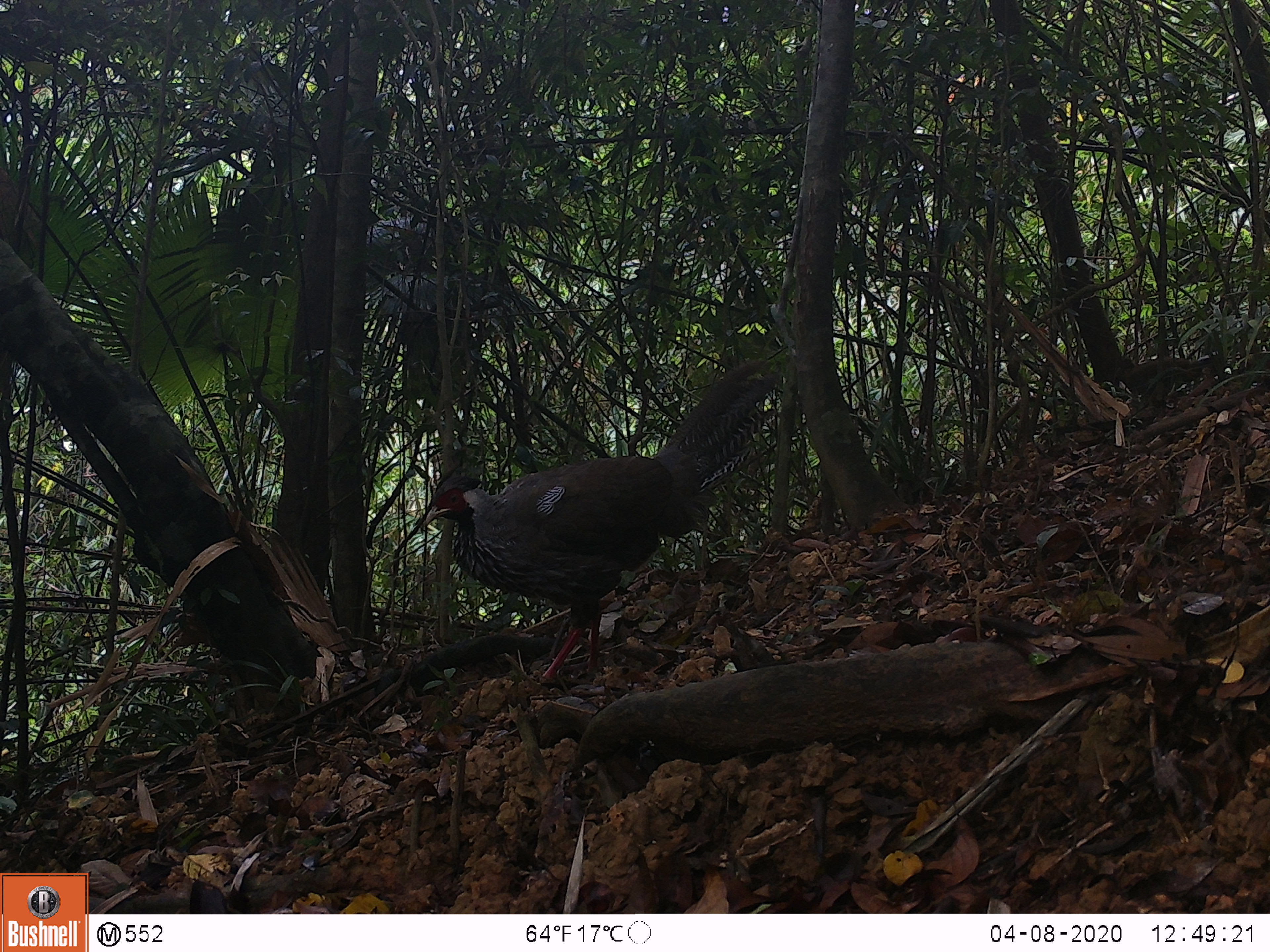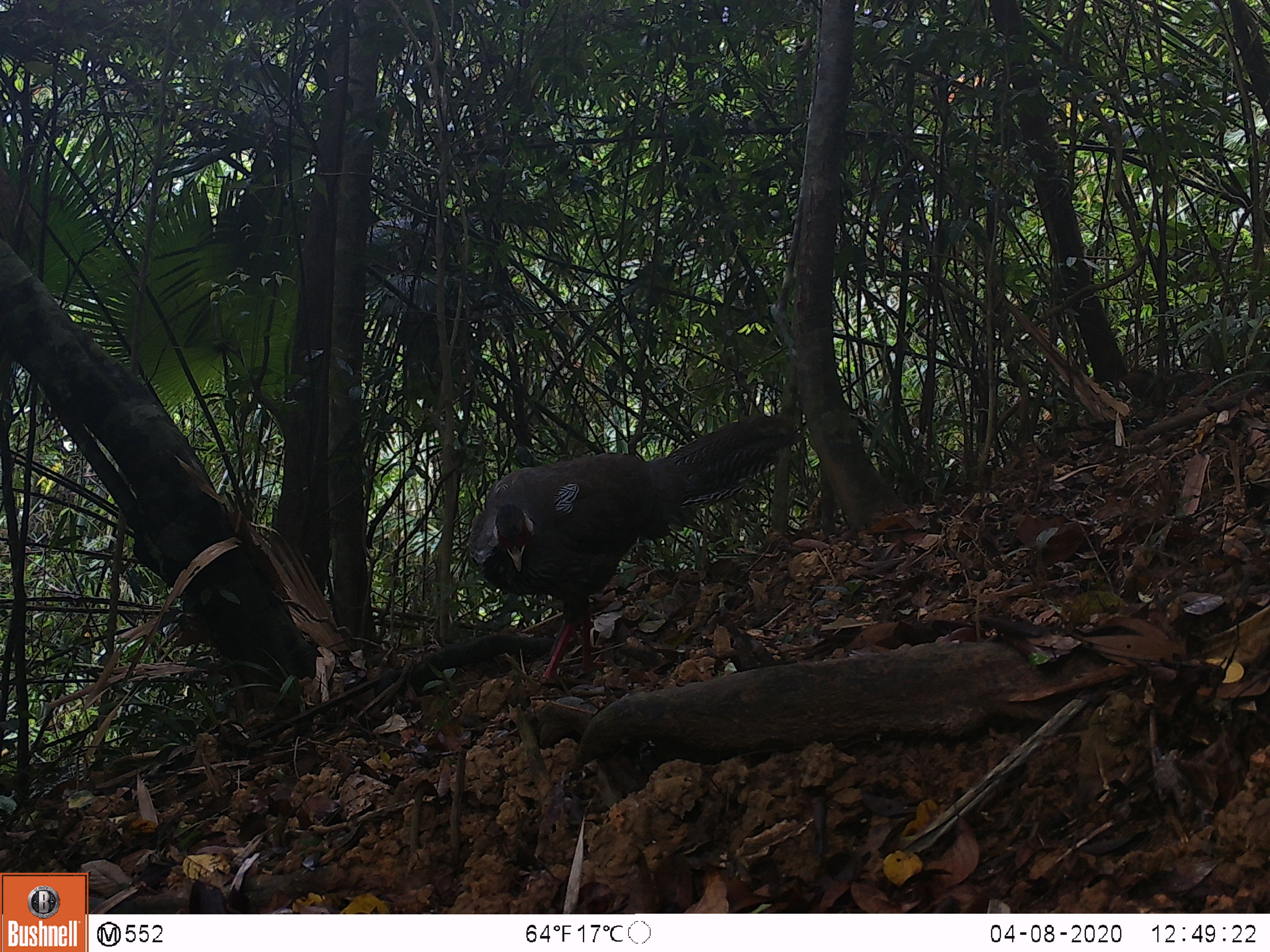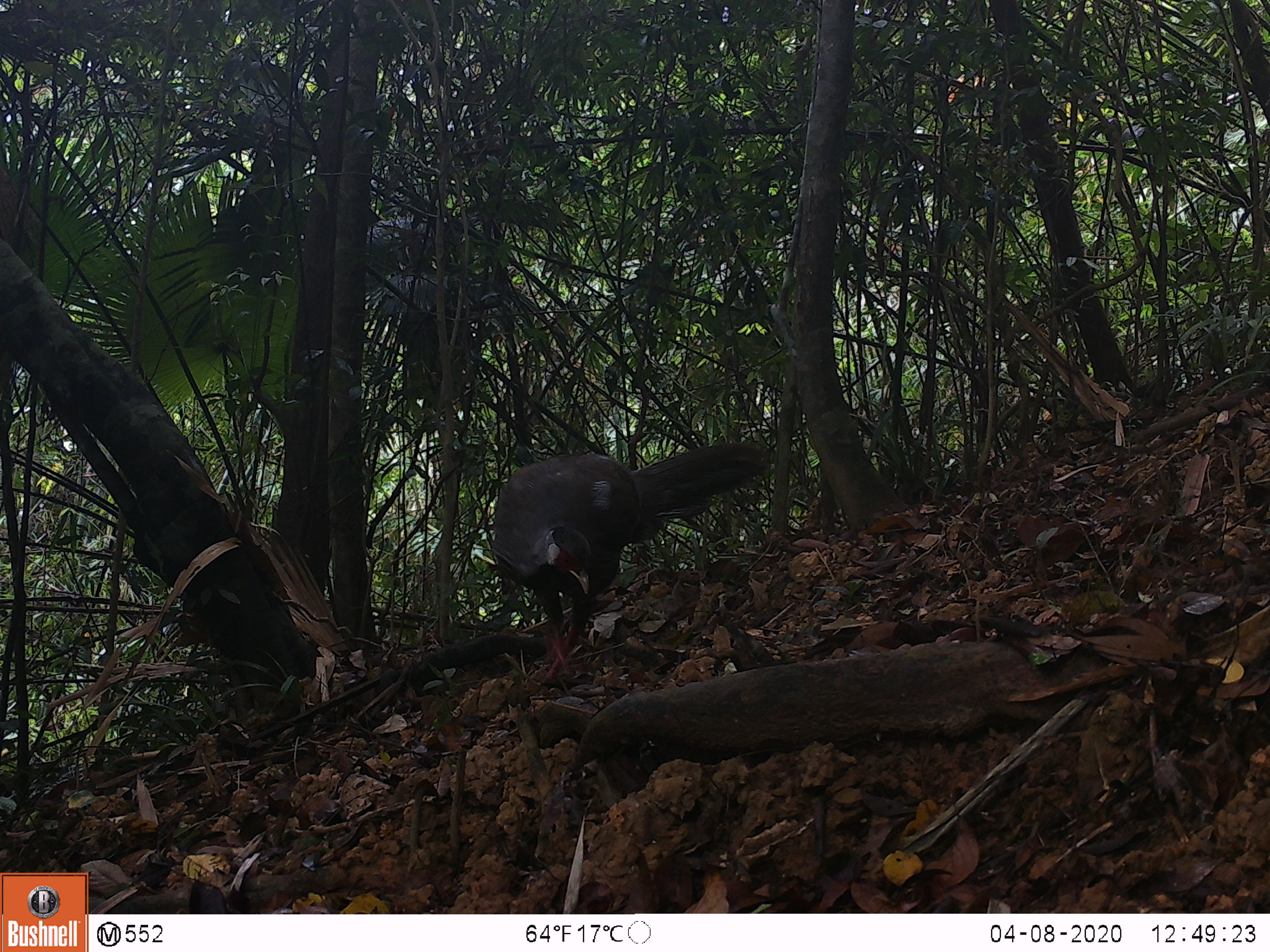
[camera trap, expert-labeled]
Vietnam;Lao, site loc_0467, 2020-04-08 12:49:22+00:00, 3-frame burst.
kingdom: Animalia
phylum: Chordata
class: Aves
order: Galliformes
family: Phasianidae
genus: Lophura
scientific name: Lophura nycthemera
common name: silver pheasant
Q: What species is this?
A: Silver pheasant (Lophura nycthemera).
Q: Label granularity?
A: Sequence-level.